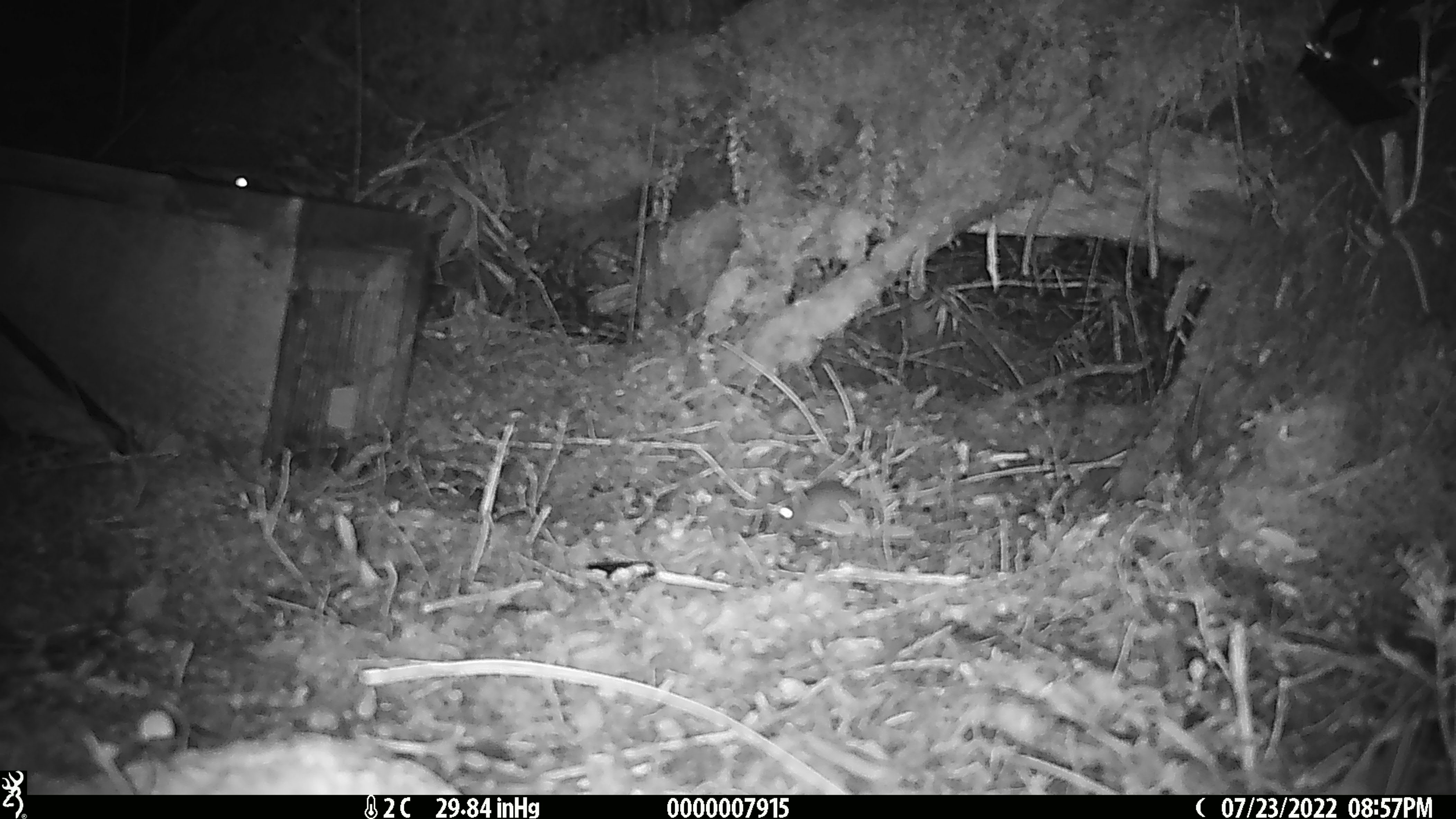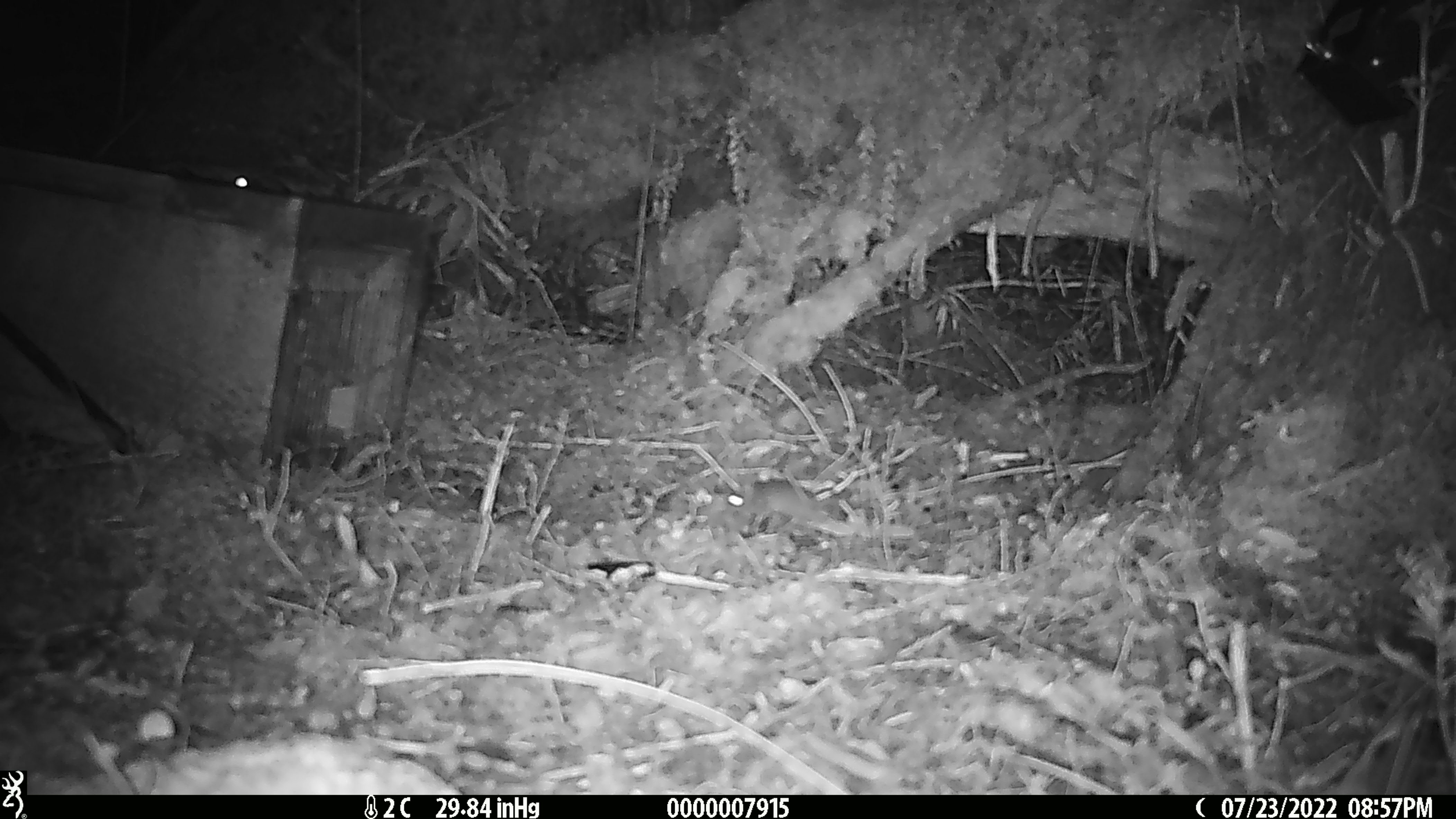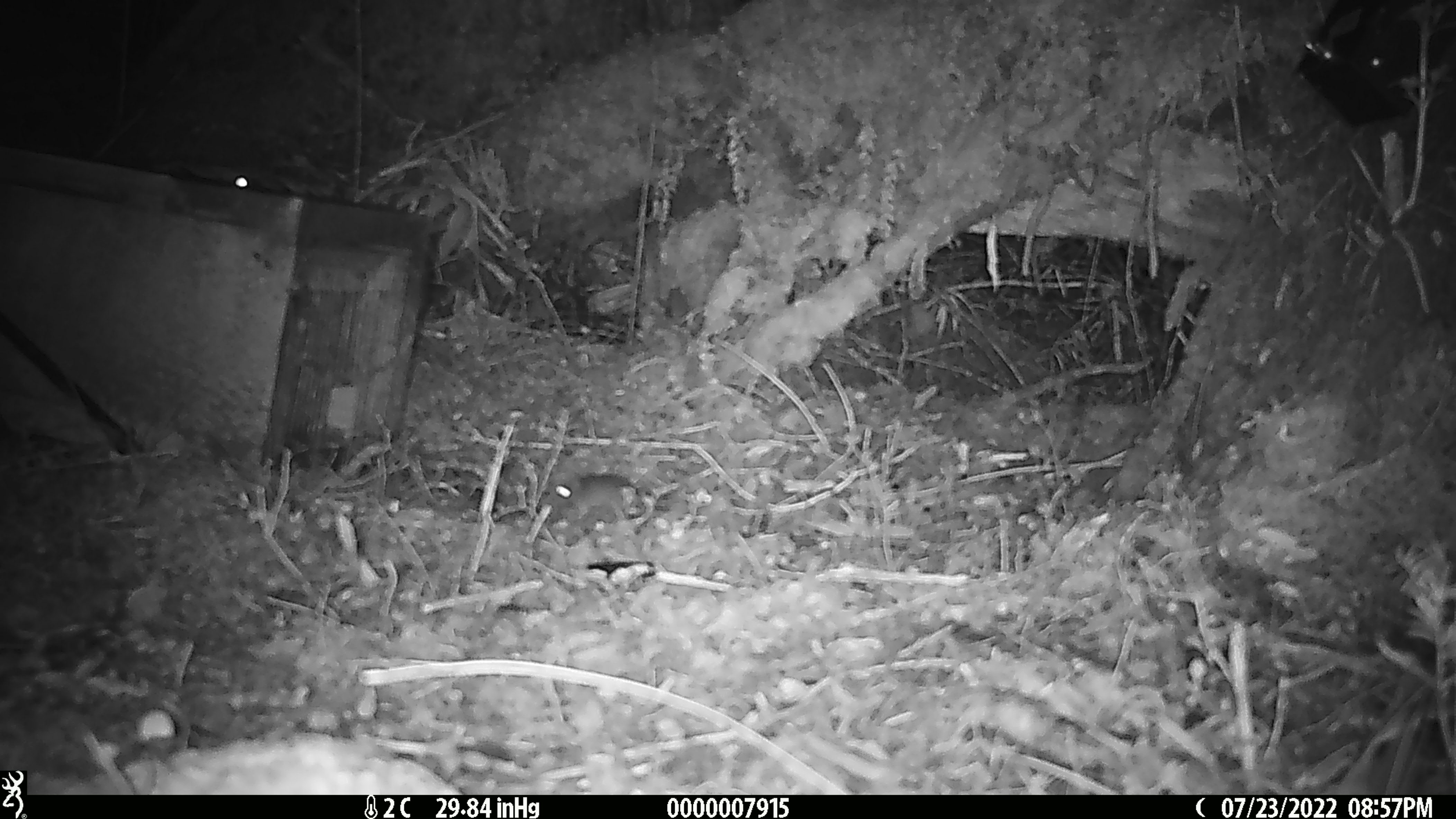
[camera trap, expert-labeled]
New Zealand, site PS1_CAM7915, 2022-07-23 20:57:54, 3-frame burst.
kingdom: Animalia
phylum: Chordata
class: Mammalia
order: Rodentia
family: Muridae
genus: Mus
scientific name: Mus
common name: mouse